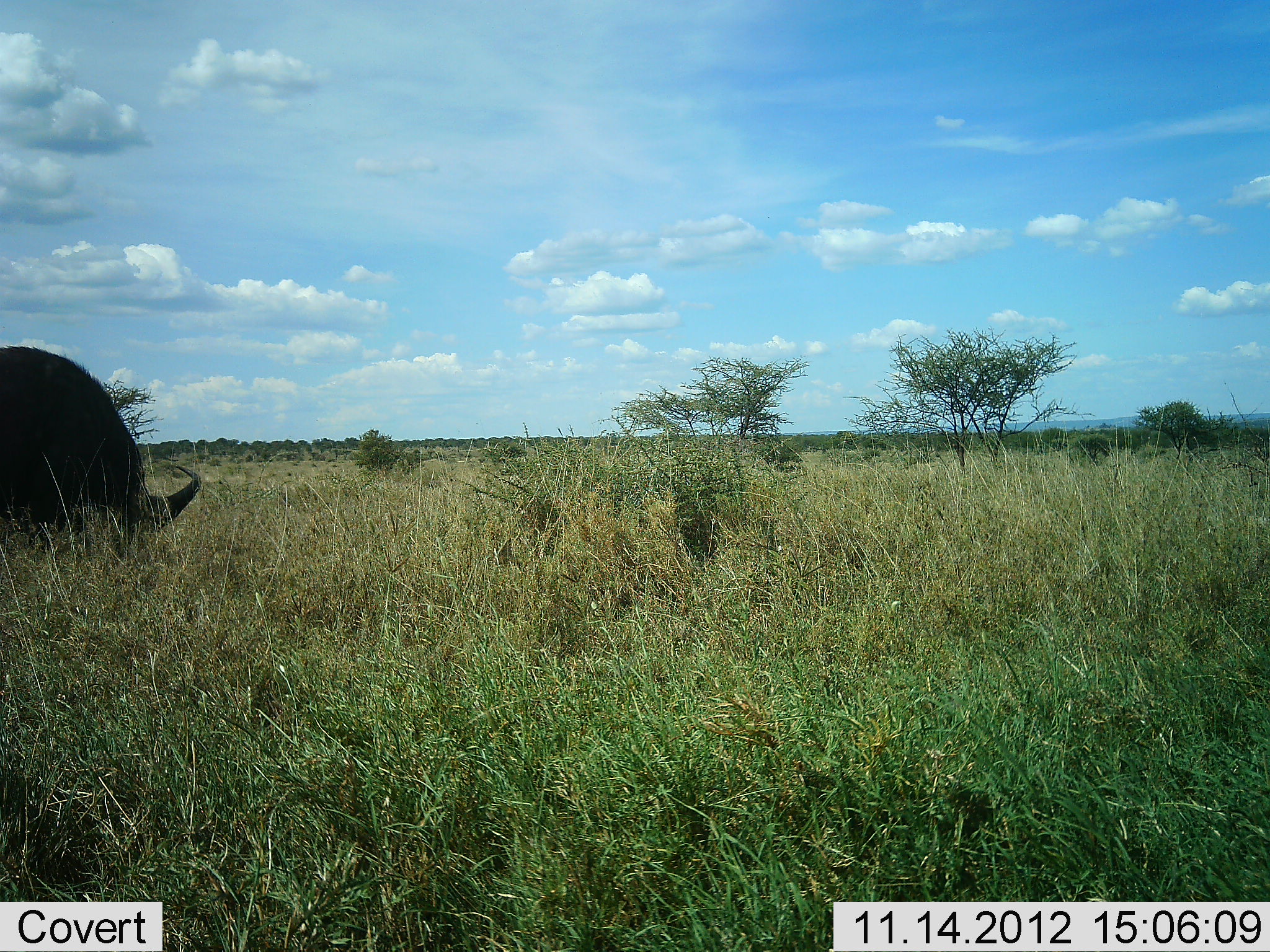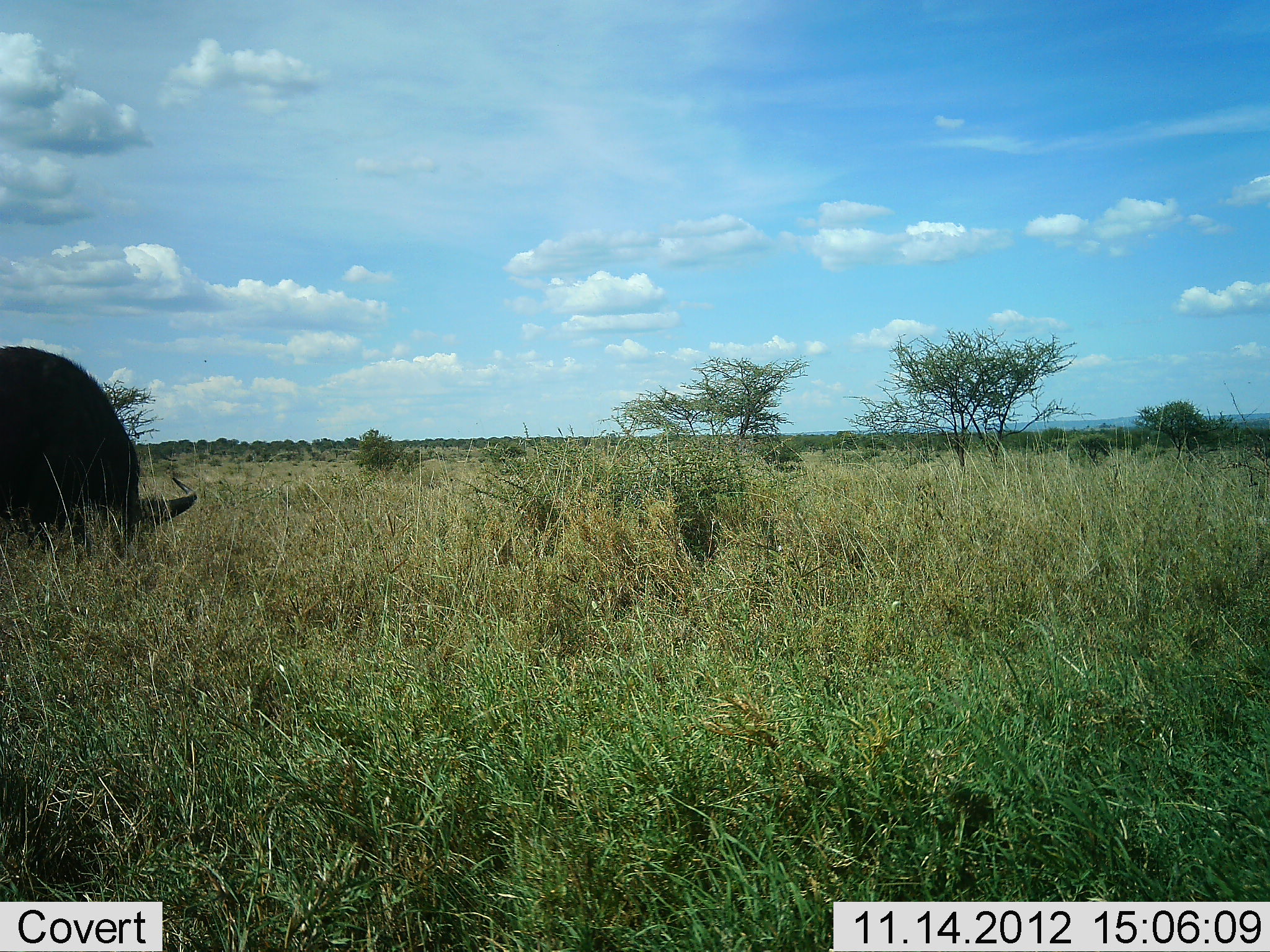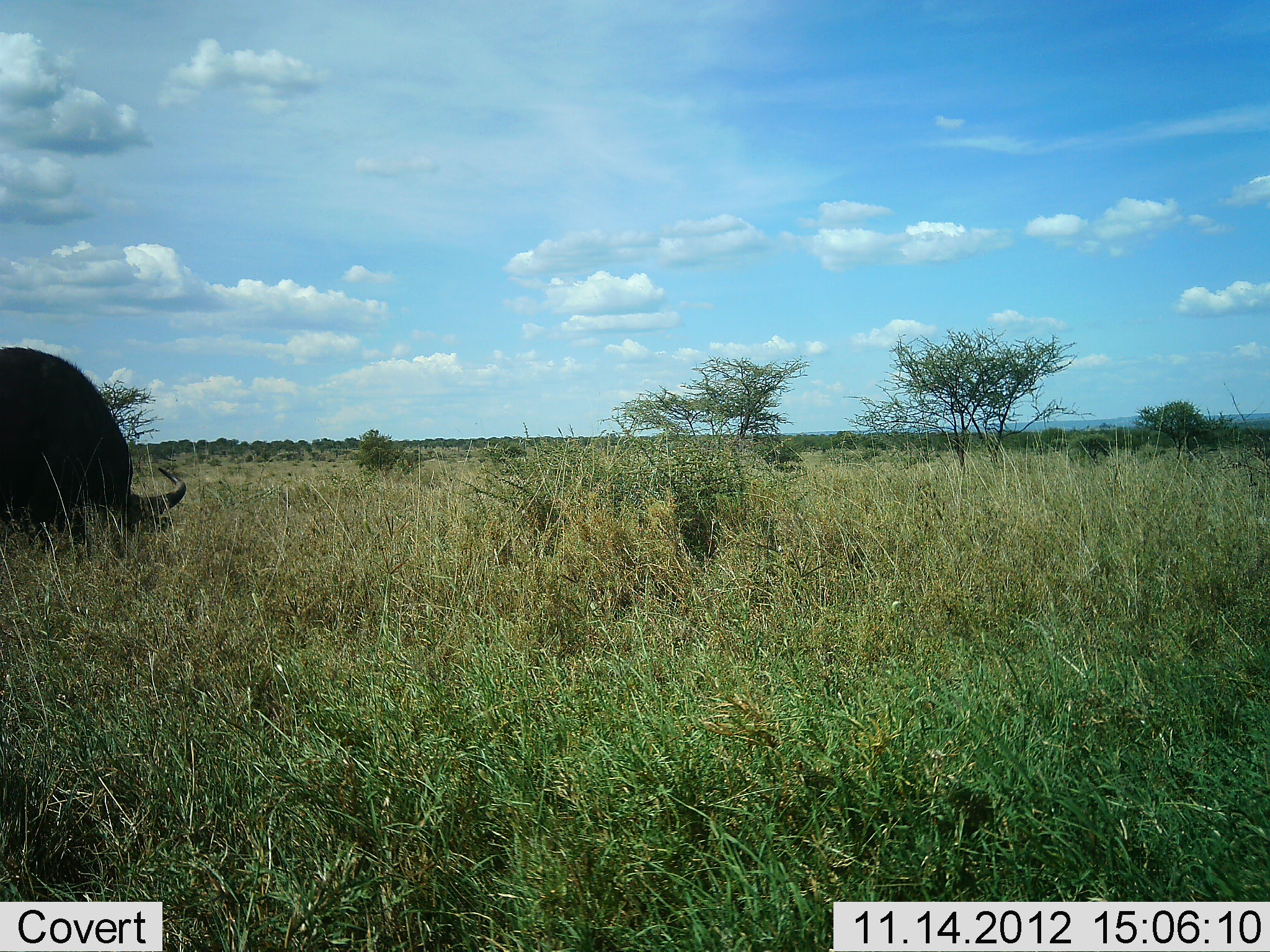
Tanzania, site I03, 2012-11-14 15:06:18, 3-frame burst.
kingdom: Animalia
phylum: Chordata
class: Mammalia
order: Artiodactyla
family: Bovidae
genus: Syncerus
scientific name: Syncerus caffer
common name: cape buffalo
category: buffalo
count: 1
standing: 10%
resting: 0%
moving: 0%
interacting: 0%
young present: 0%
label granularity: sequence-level